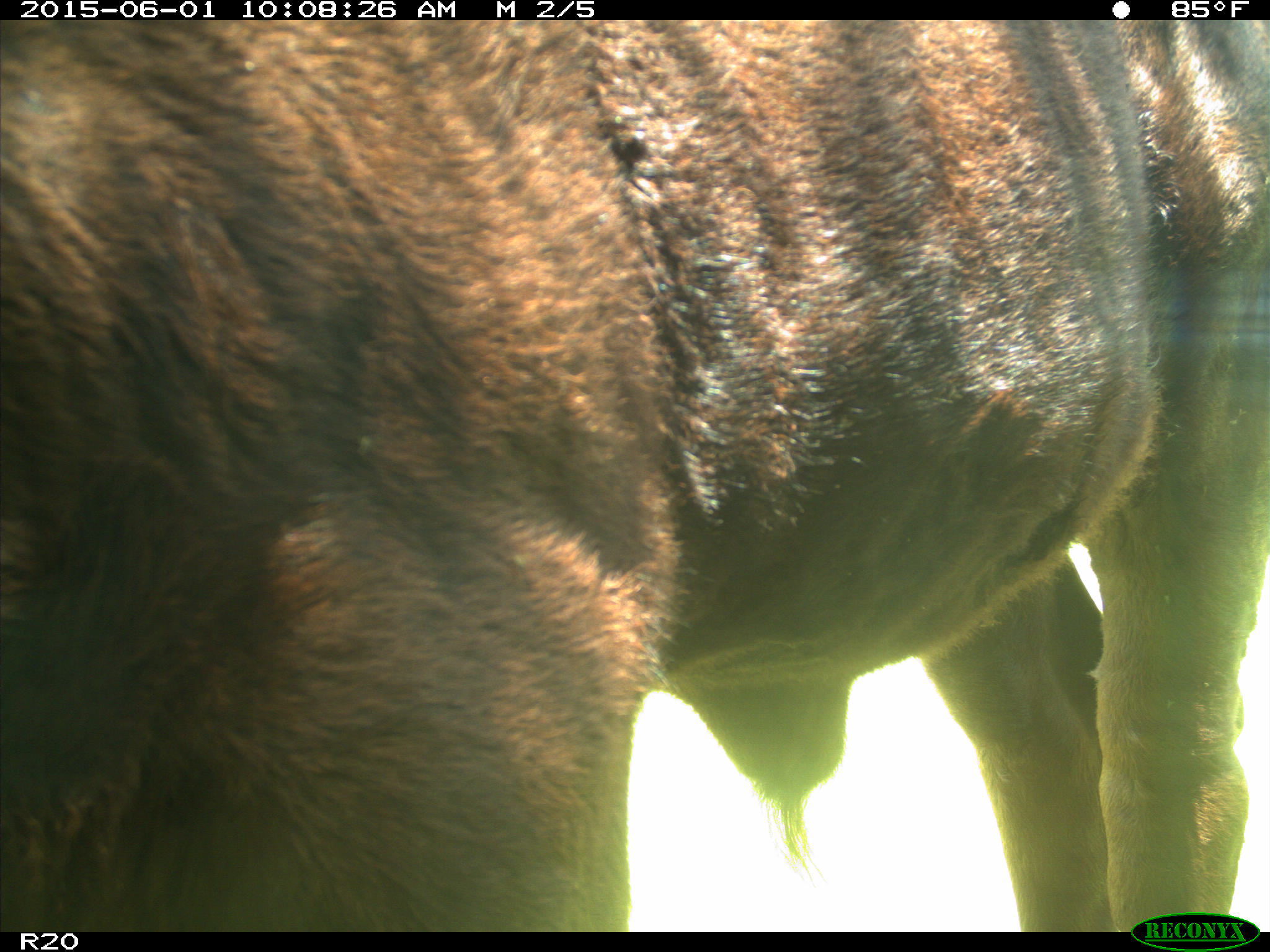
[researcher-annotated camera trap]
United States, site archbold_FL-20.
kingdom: Animalia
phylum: Chordata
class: Mammalia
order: Artiodactyla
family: Bovidae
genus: Bos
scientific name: Bos taurus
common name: domestic cow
Bos taurus (domestic cow).